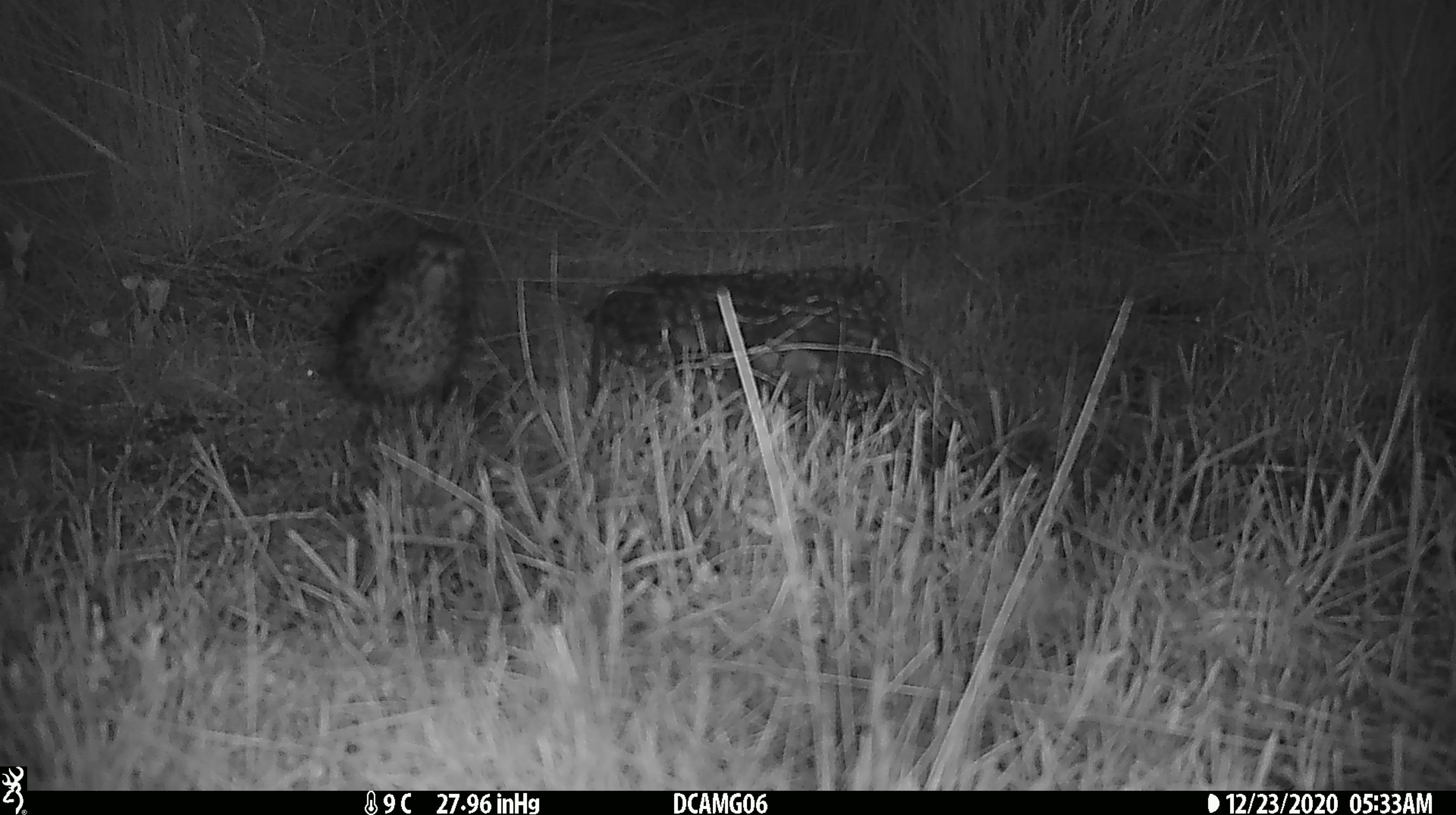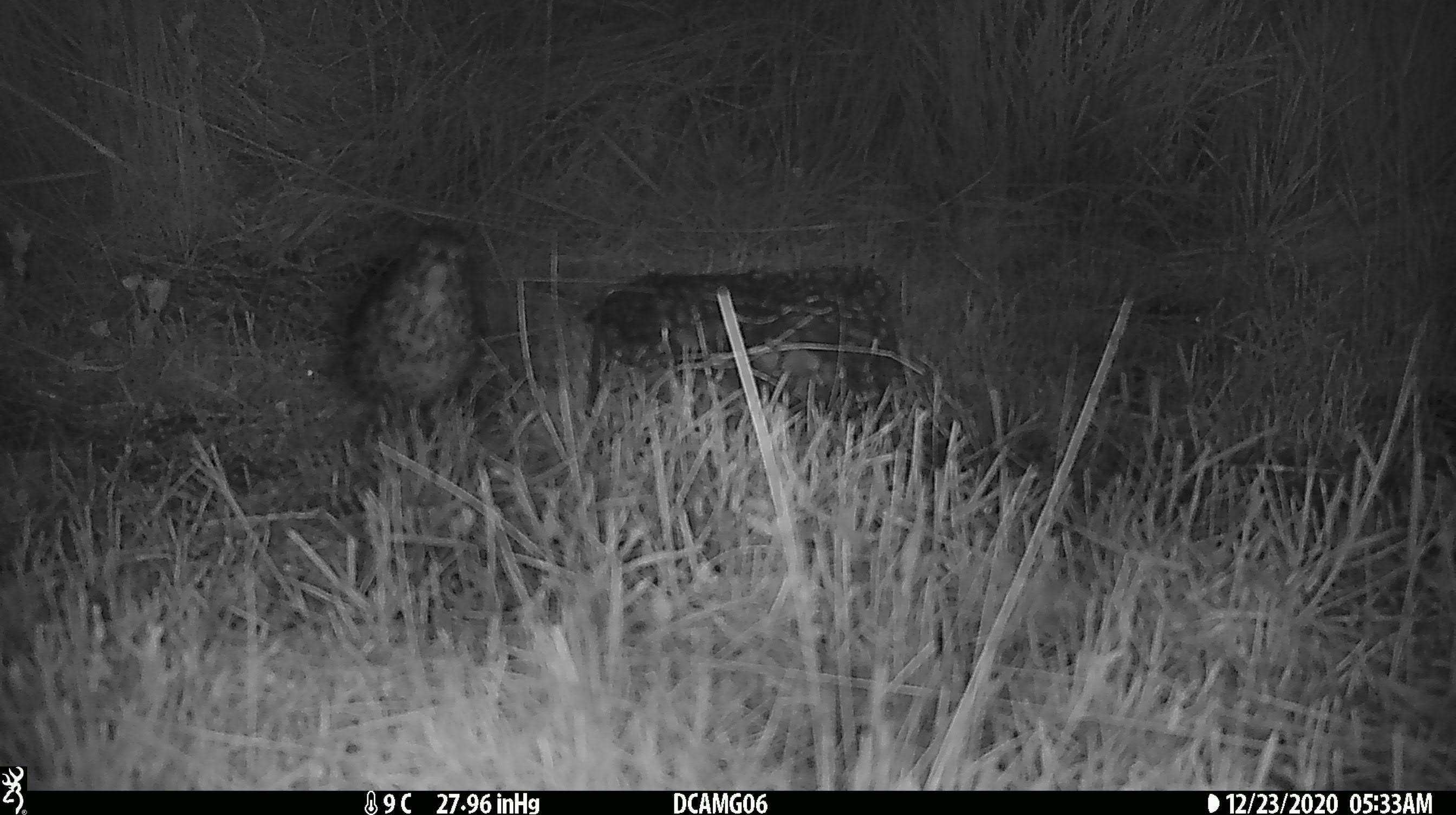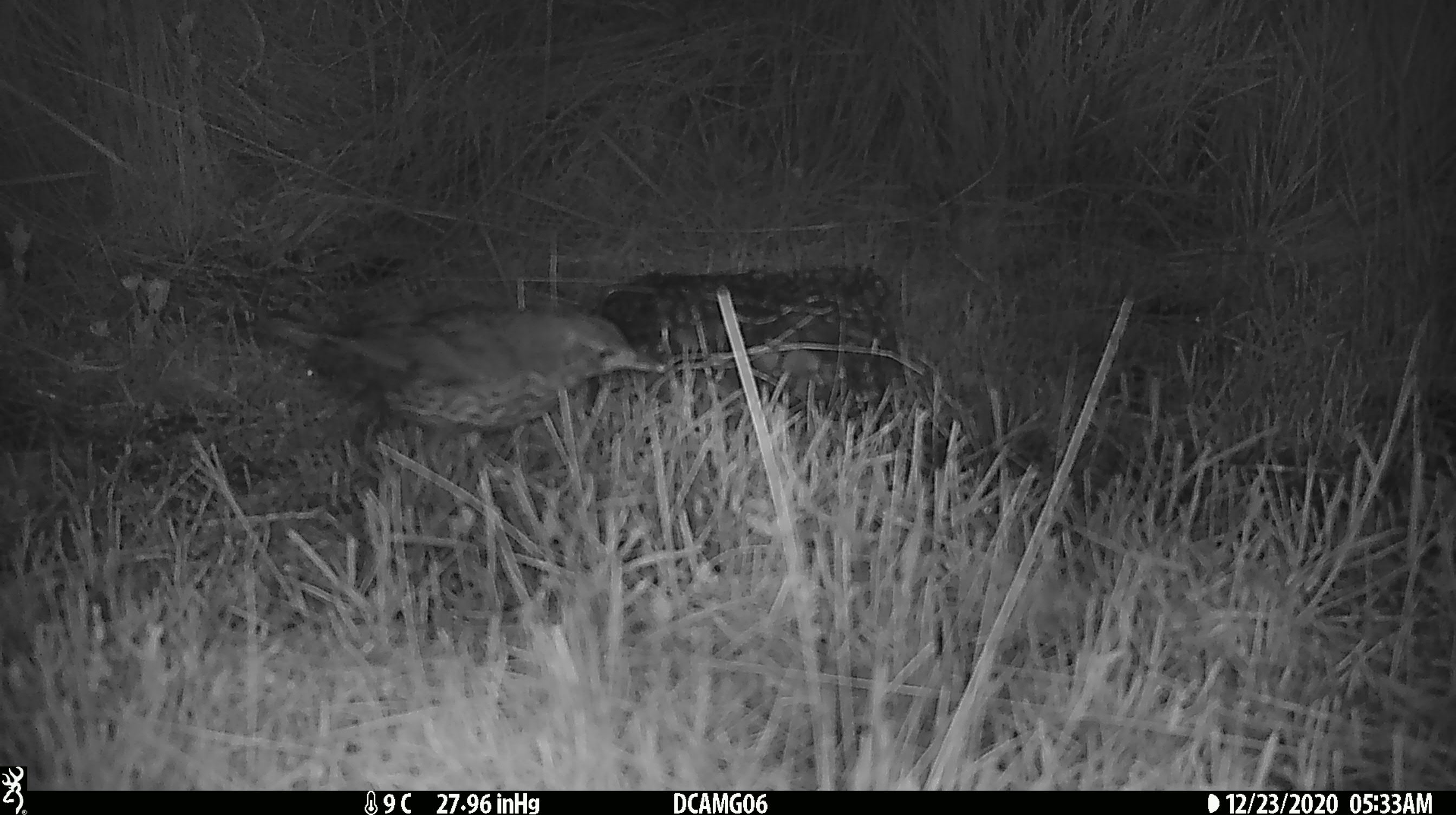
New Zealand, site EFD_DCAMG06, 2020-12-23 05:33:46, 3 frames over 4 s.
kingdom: Animalia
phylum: Chordata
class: Aves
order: Passeriformes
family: Turdidae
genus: Turdus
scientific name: Turdus philomelos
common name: song thrush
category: thrush